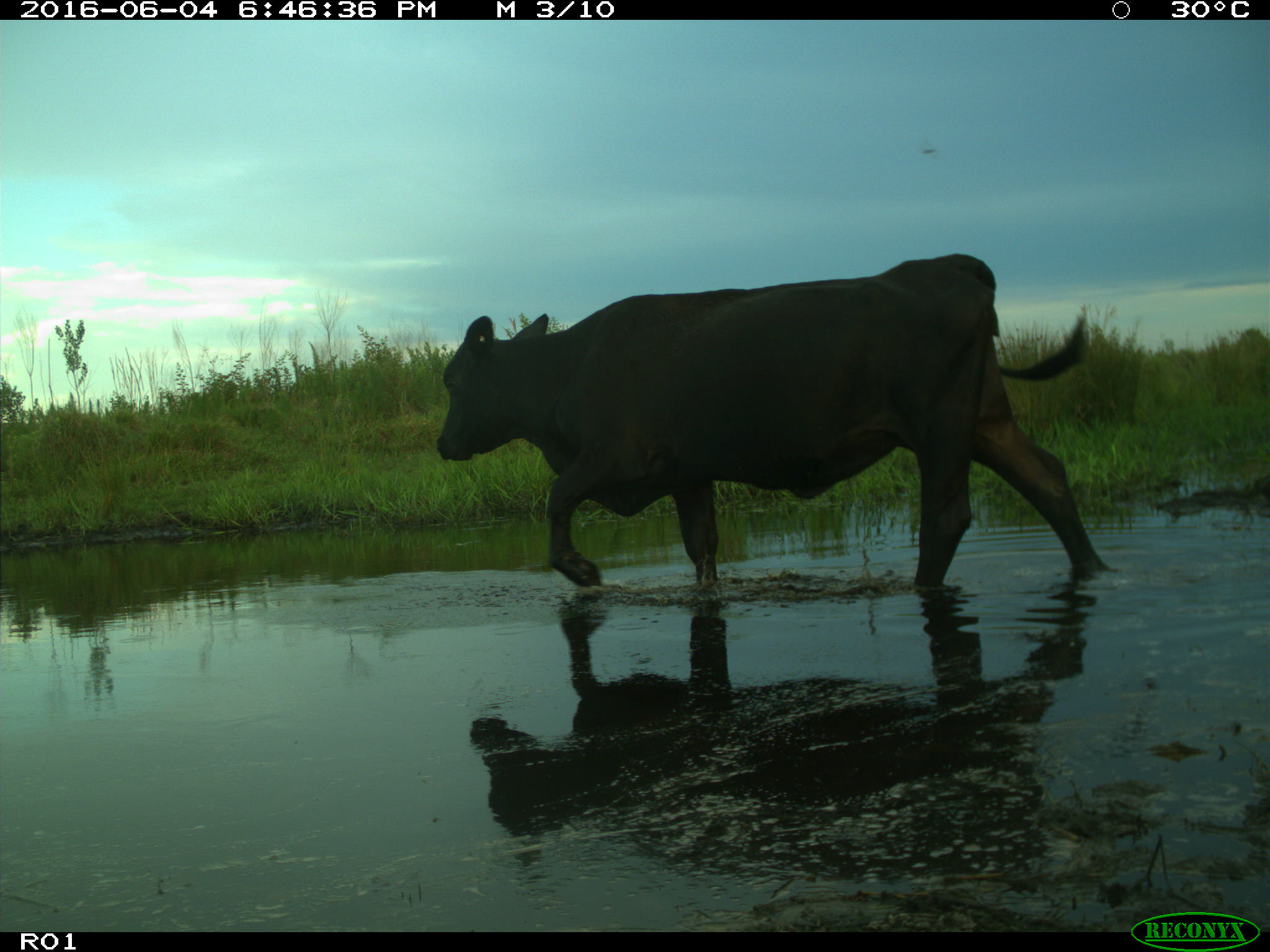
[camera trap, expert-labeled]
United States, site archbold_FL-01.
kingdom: Animalia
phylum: Chordata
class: Mammalia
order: Artiodactyla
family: Bovidae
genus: Bos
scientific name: Bos taurus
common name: domestic cow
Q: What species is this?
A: Bos taurus (domestic cow).